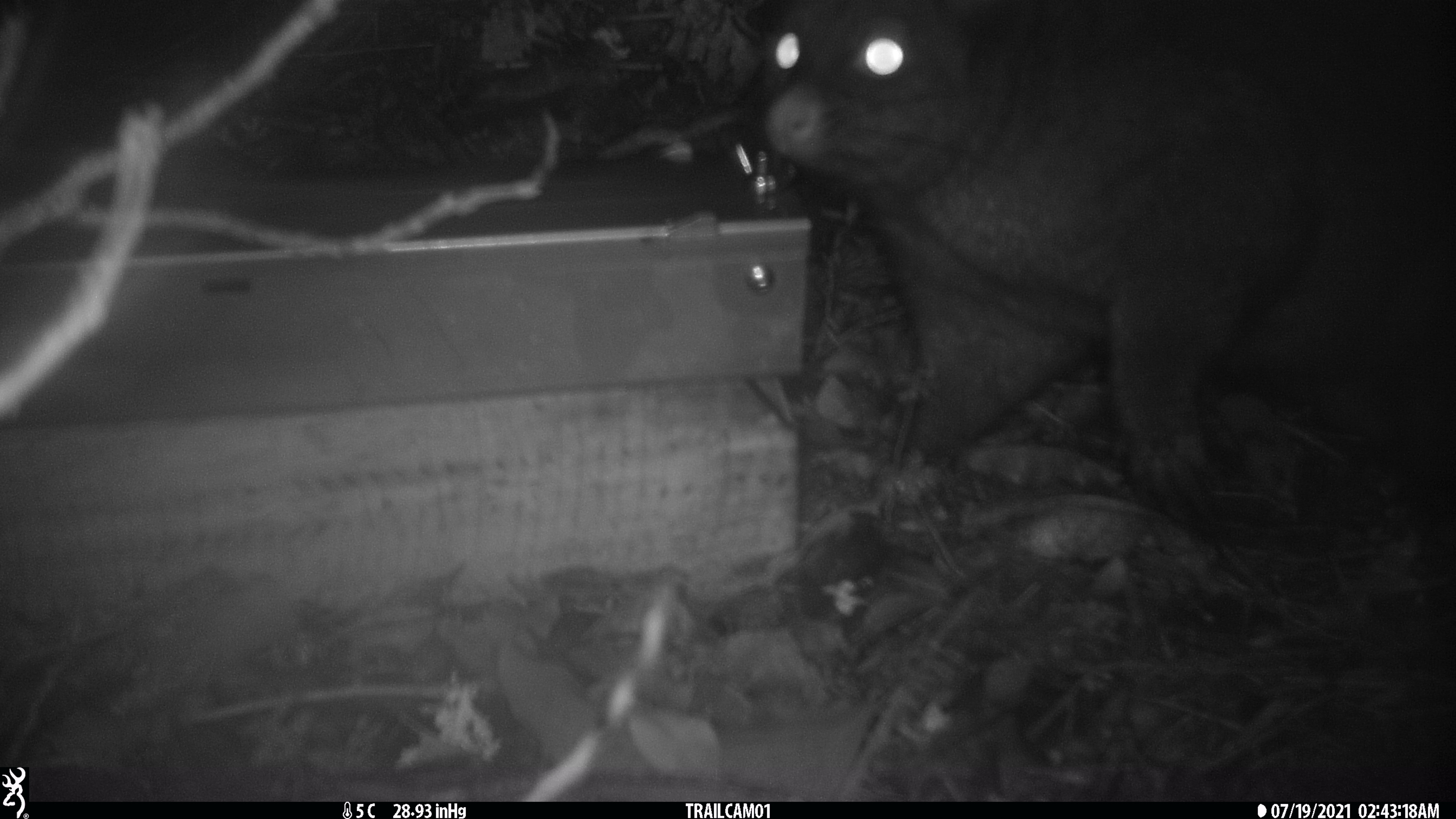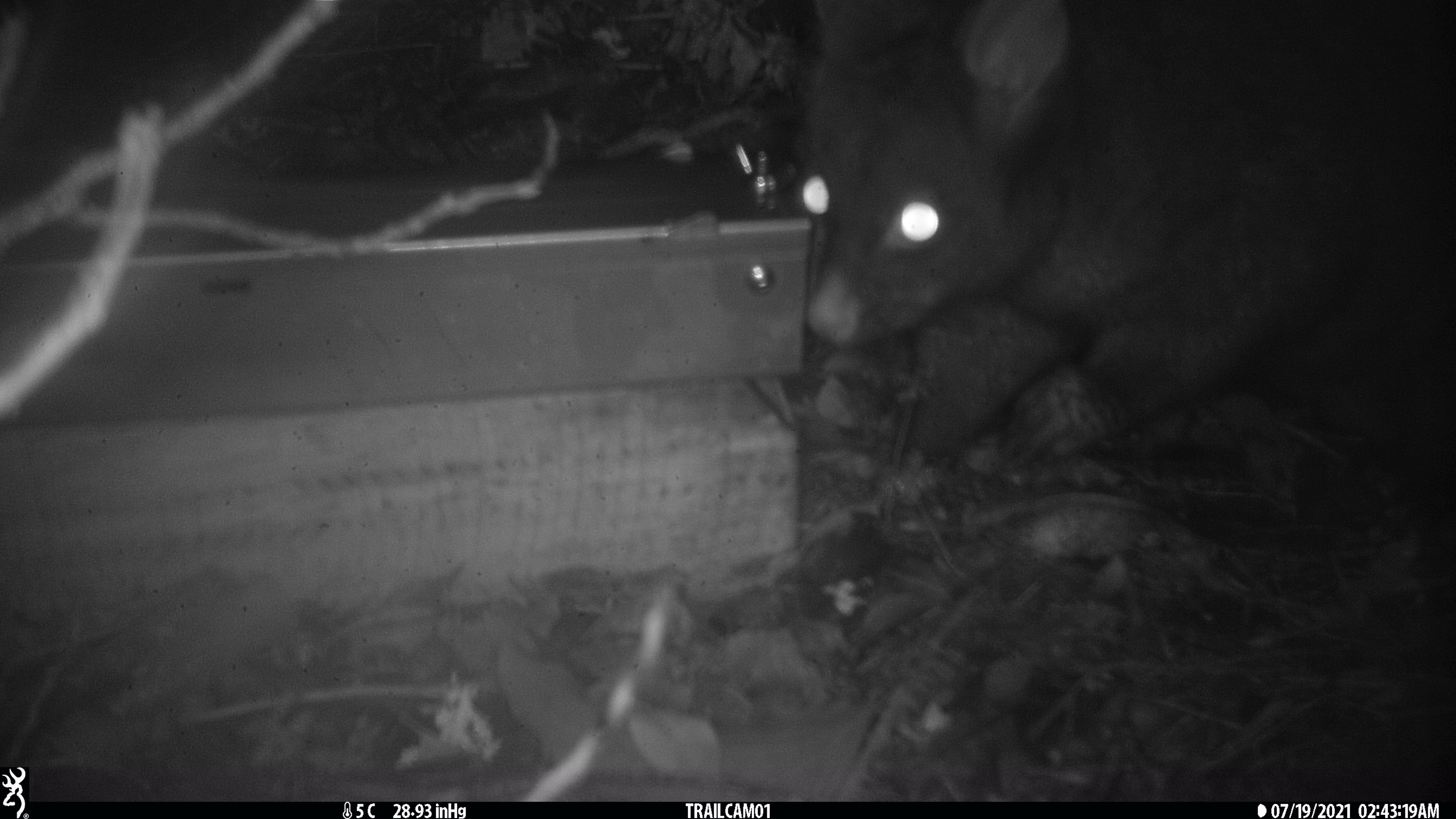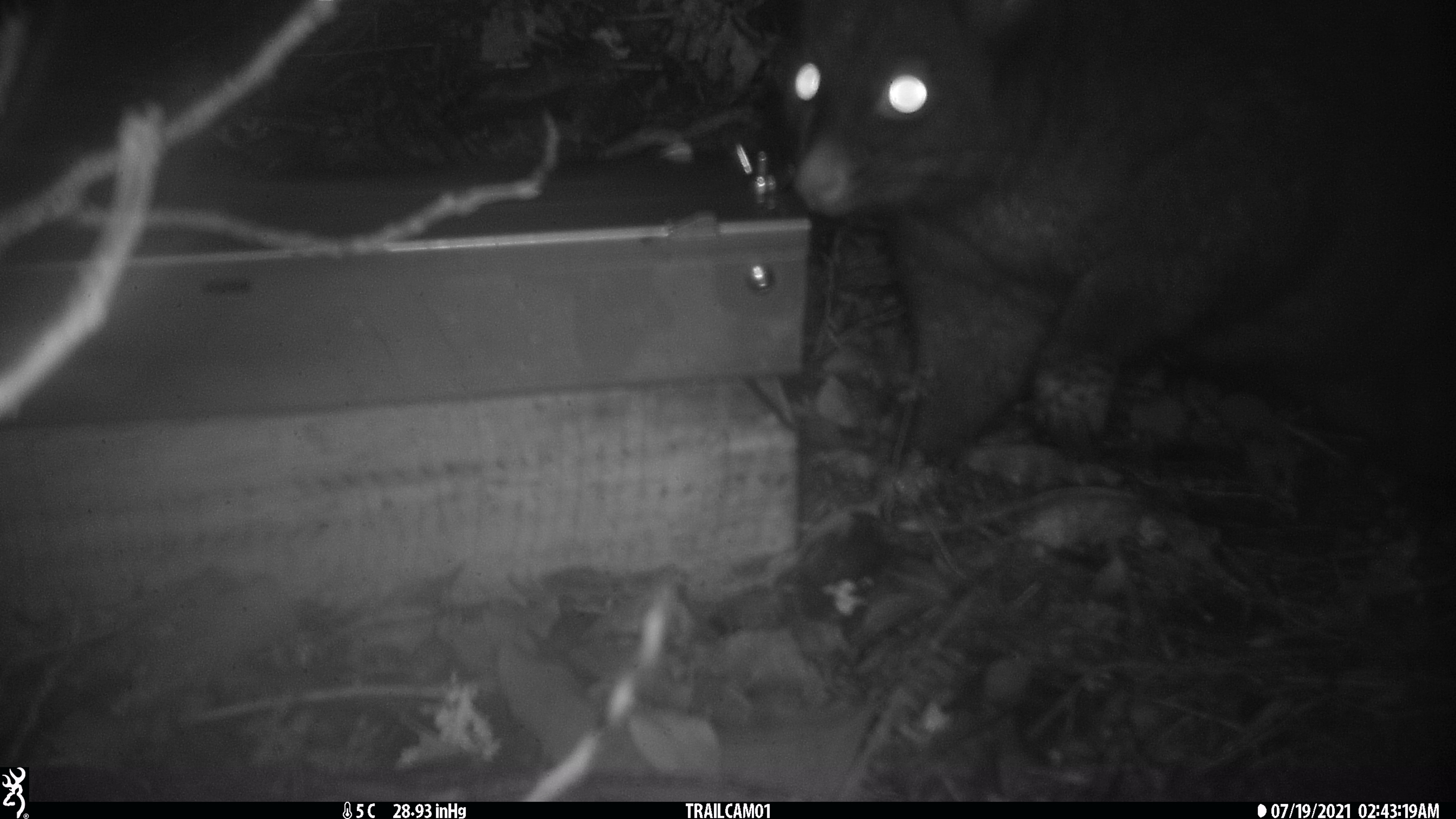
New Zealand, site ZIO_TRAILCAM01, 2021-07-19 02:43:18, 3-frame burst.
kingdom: Animalia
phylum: Chordata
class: Mammalia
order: Diprotodontia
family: Phalangeridae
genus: Trichosurus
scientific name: Trichosurus vulpecula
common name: common brushtail possum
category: possum